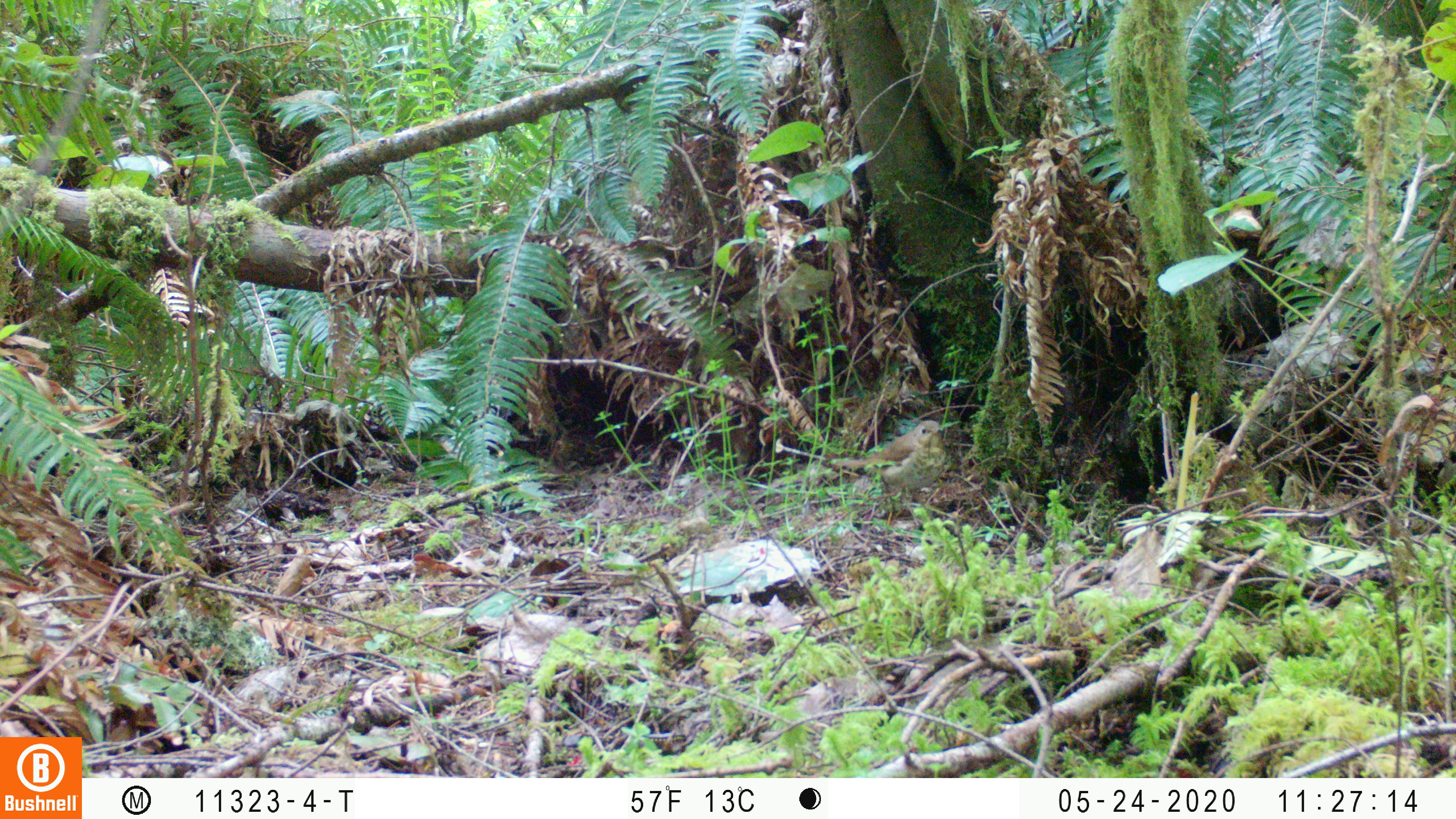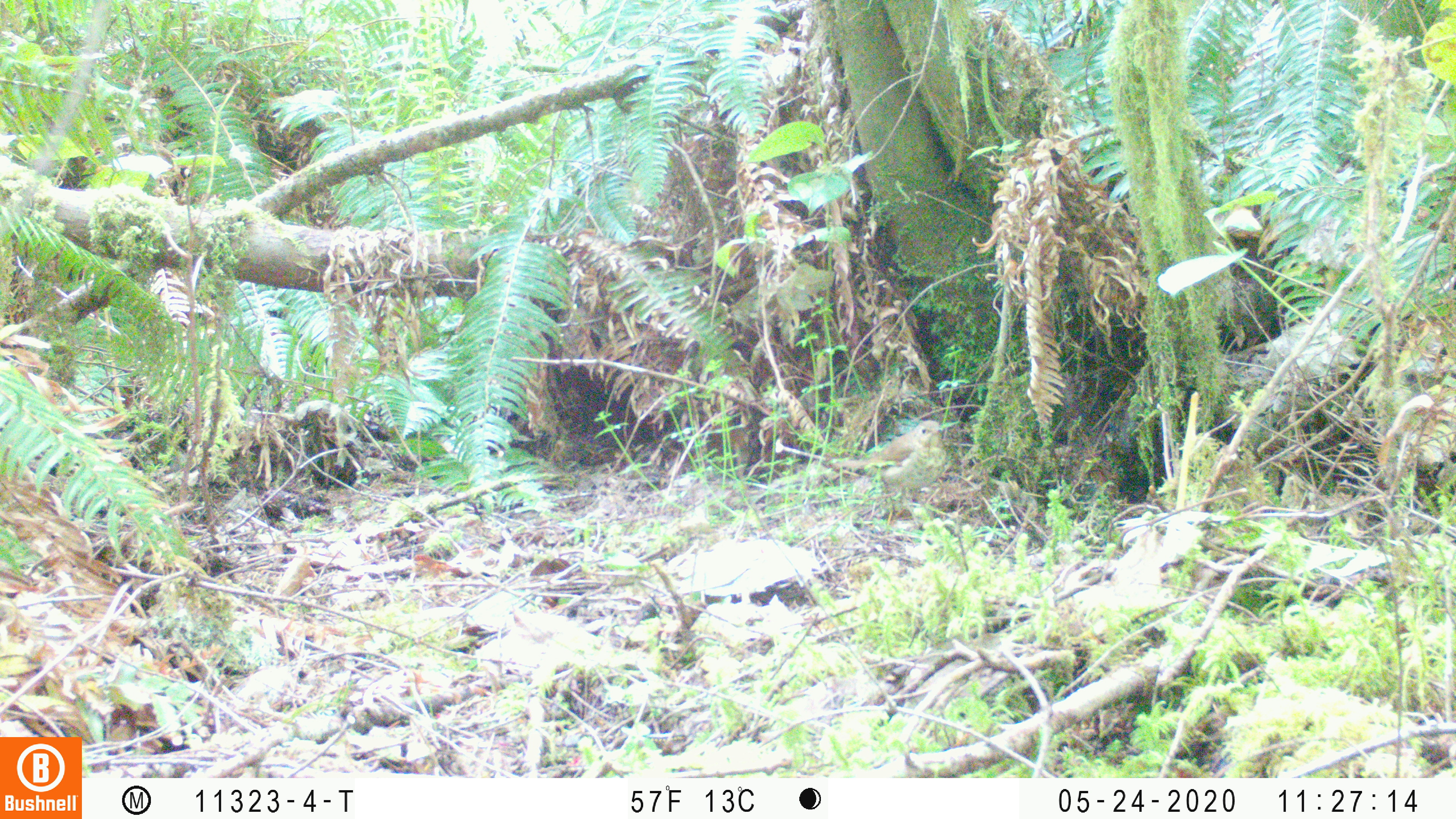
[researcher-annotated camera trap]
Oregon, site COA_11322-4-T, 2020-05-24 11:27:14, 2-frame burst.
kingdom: Animalia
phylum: Chordata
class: Aves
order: Passeriformes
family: Turdidae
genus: Catharus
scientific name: Catharus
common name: brown thrushes and nightingale-thrushes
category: catharus species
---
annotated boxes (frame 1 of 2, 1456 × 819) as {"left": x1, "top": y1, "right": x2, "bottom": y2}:
catharus species: {"left": 831, "top": 419, "right": 949, "bottom": 506}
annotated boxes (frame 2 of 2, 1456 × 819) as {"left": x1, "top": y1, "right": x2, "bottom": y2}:
catharus species: {"left": 831, "top": 419, "right": 948, "bottom": 506}